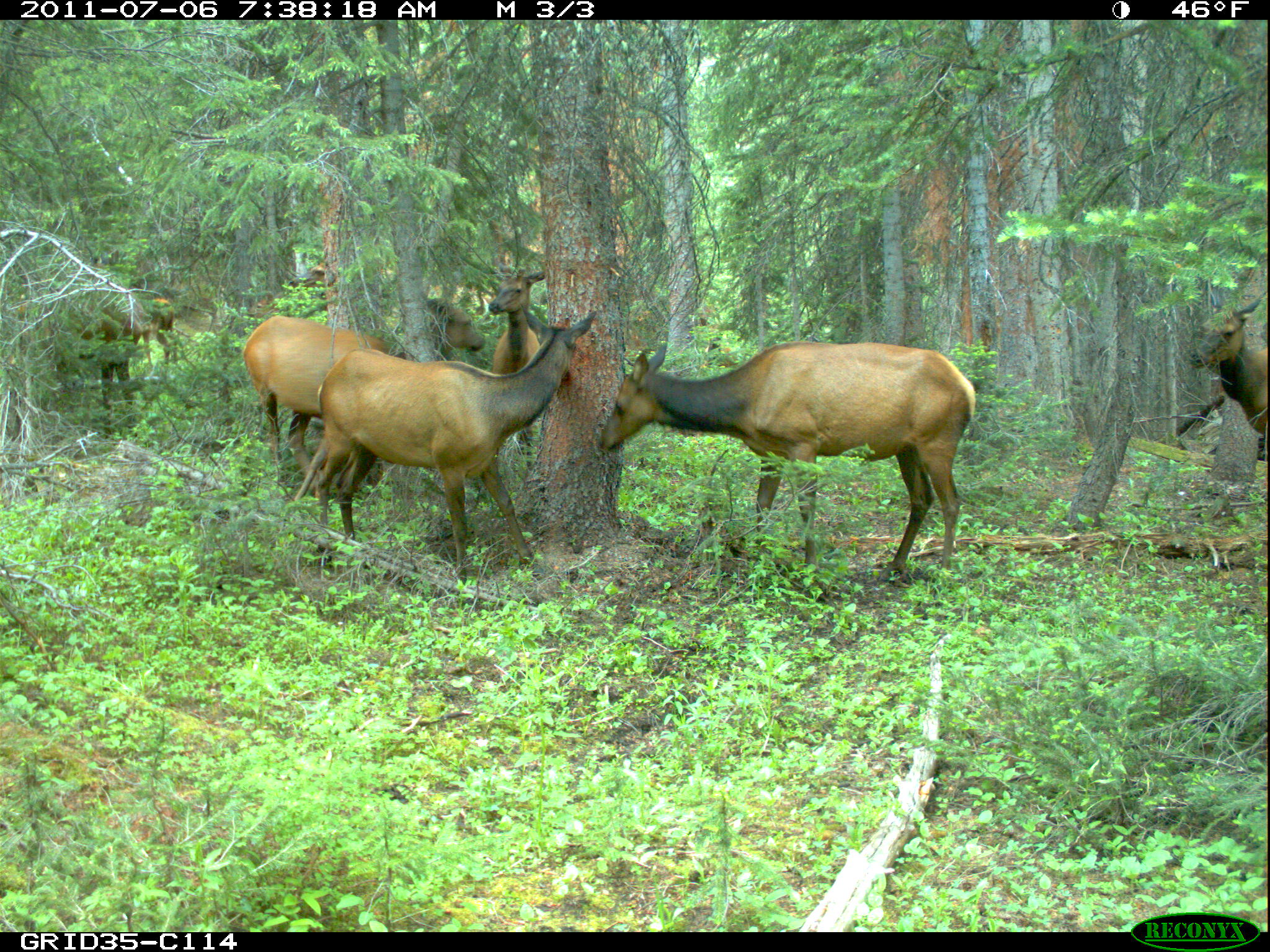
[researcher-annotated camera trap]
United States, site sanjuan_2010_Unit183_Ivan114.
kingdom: Animalia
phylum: Chordata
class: Mammalia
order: Artiodactyla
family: Cervidae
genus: Cervus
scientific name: Cervus elaphus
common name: red deer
Cervus elaphus (red deer).